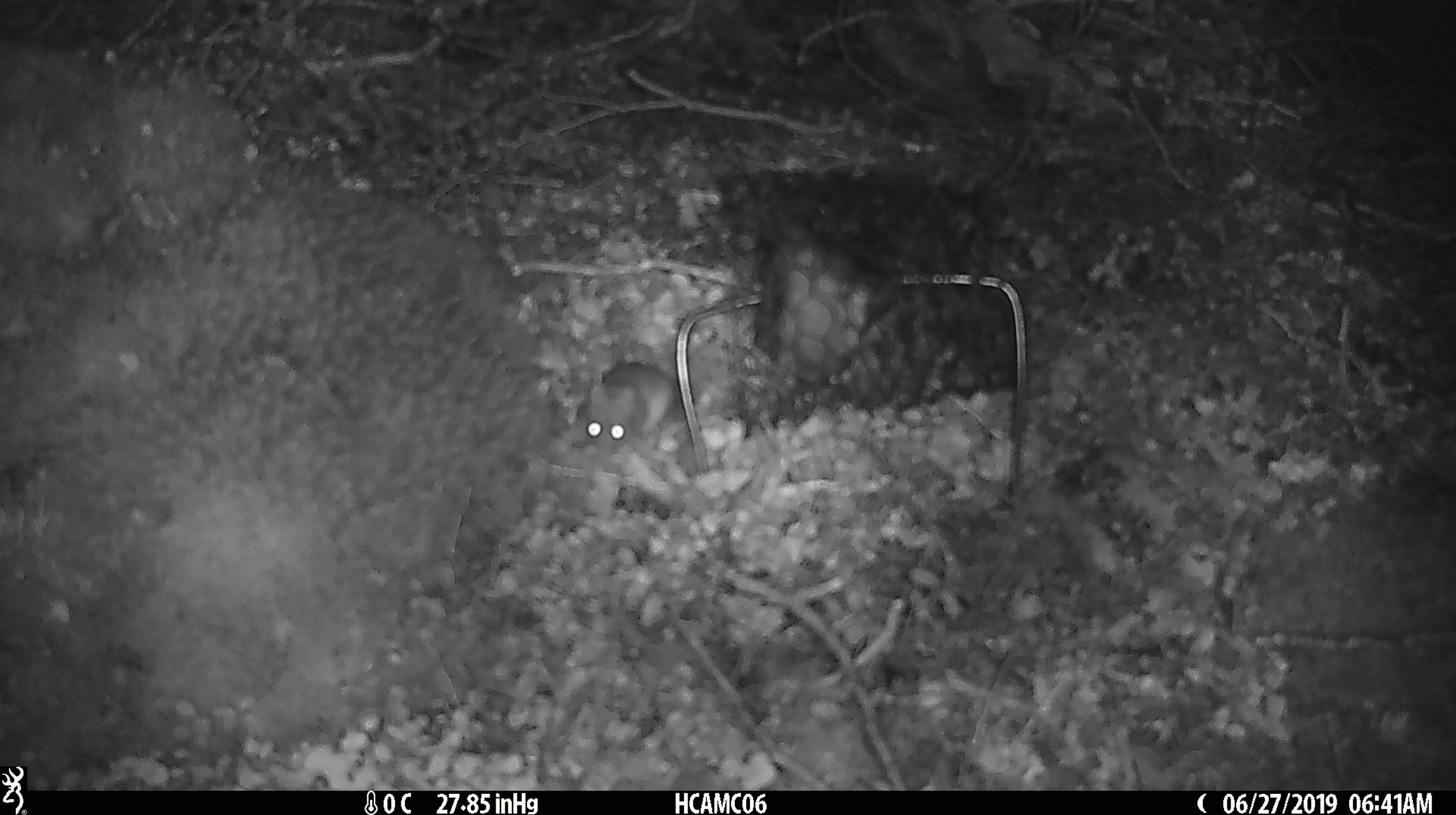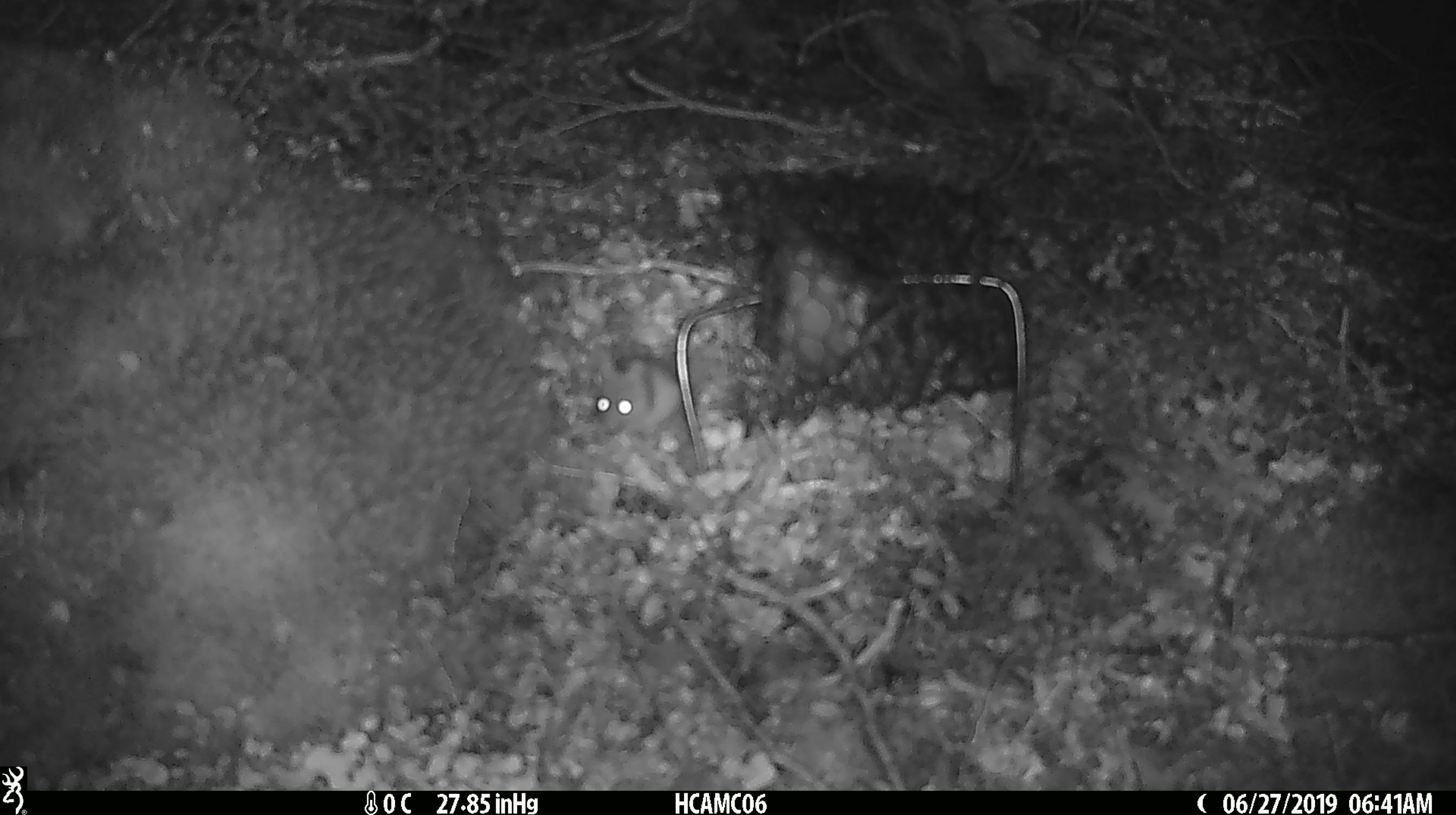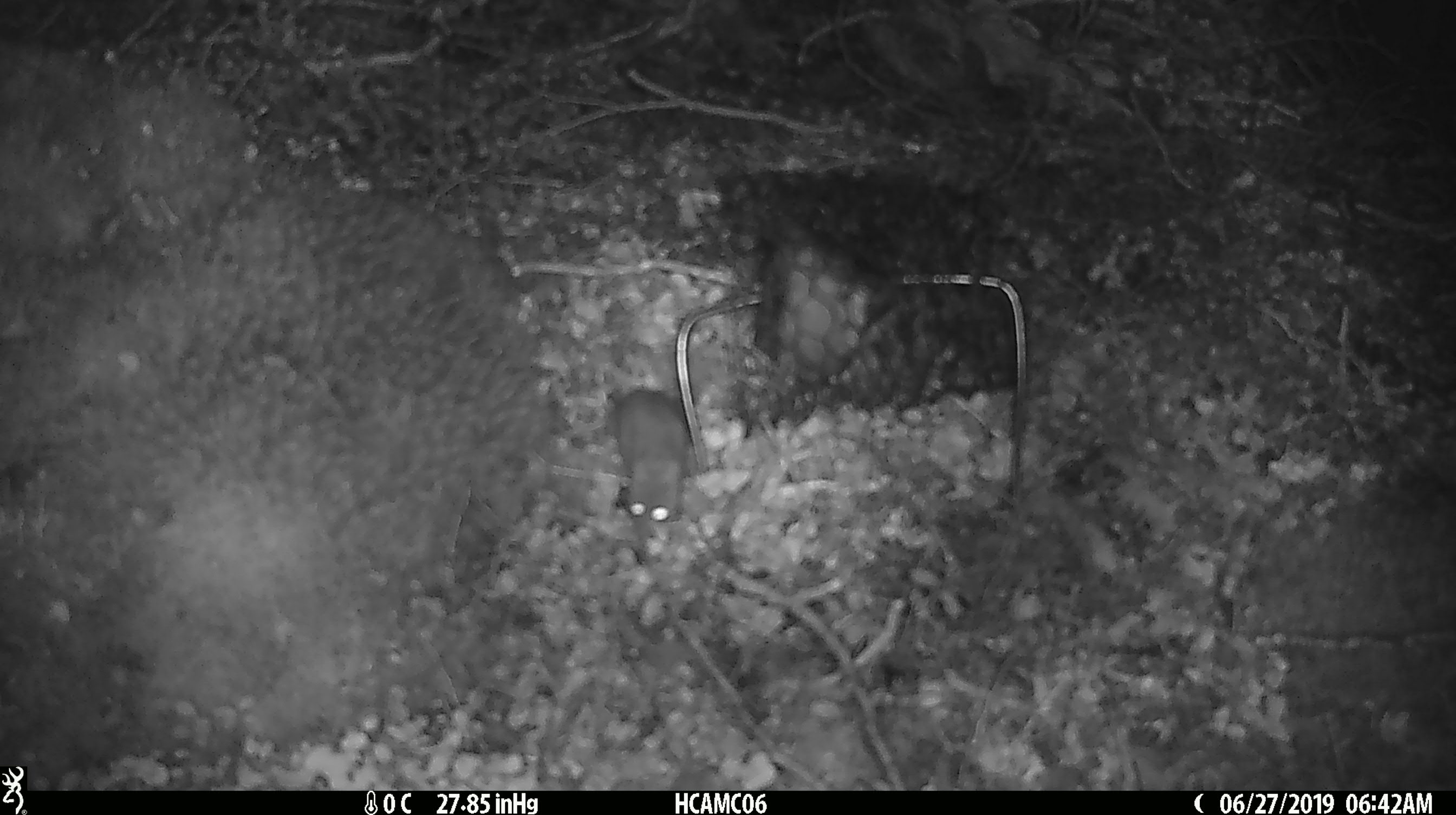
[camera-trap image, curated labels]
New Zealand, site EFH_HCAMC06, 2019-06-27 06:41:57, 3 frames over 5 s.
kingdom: Animalia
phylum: Chordata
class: Mammalia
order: Rodentia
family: Muridae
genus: Mus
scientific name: Mus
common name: mouse